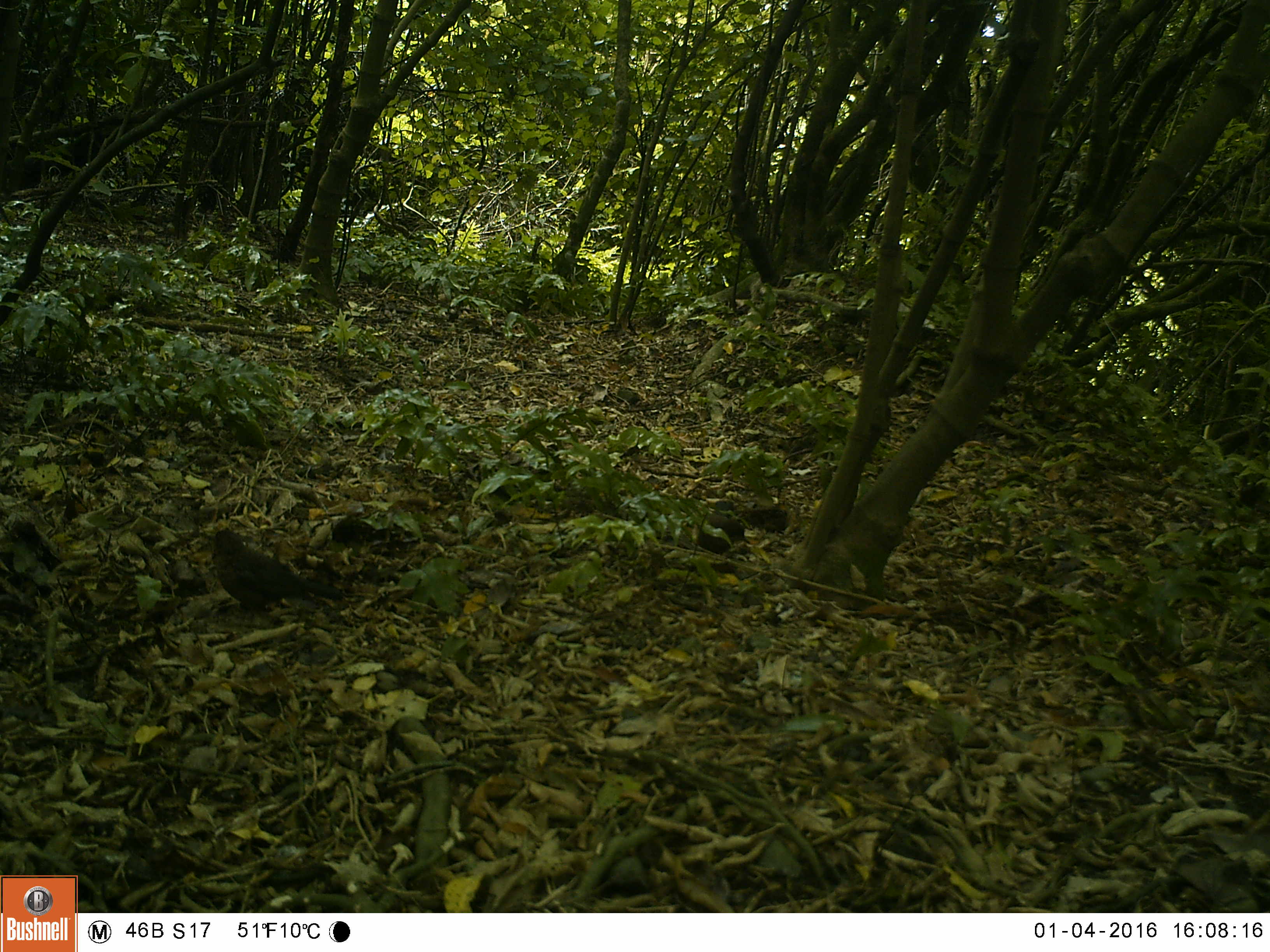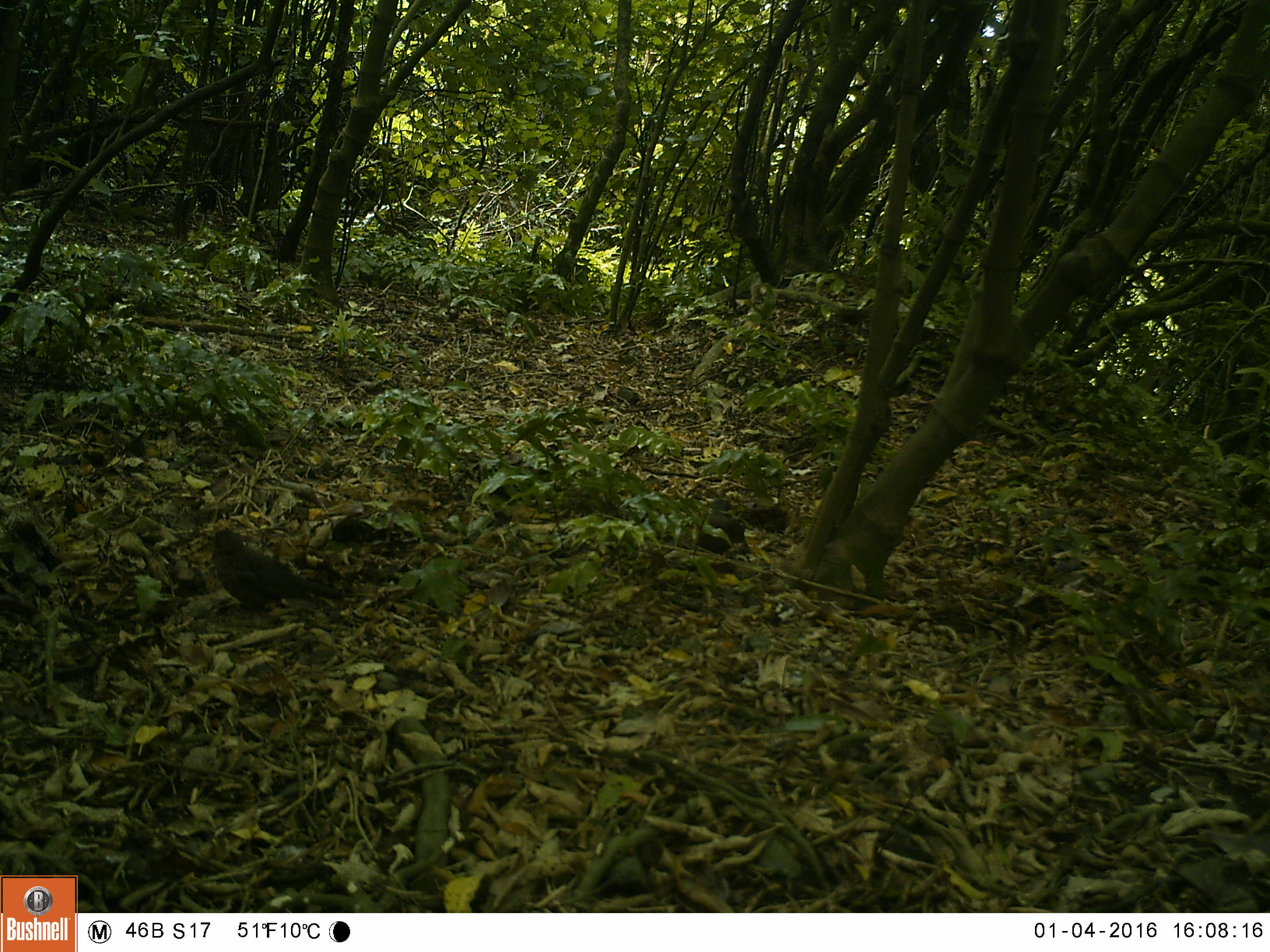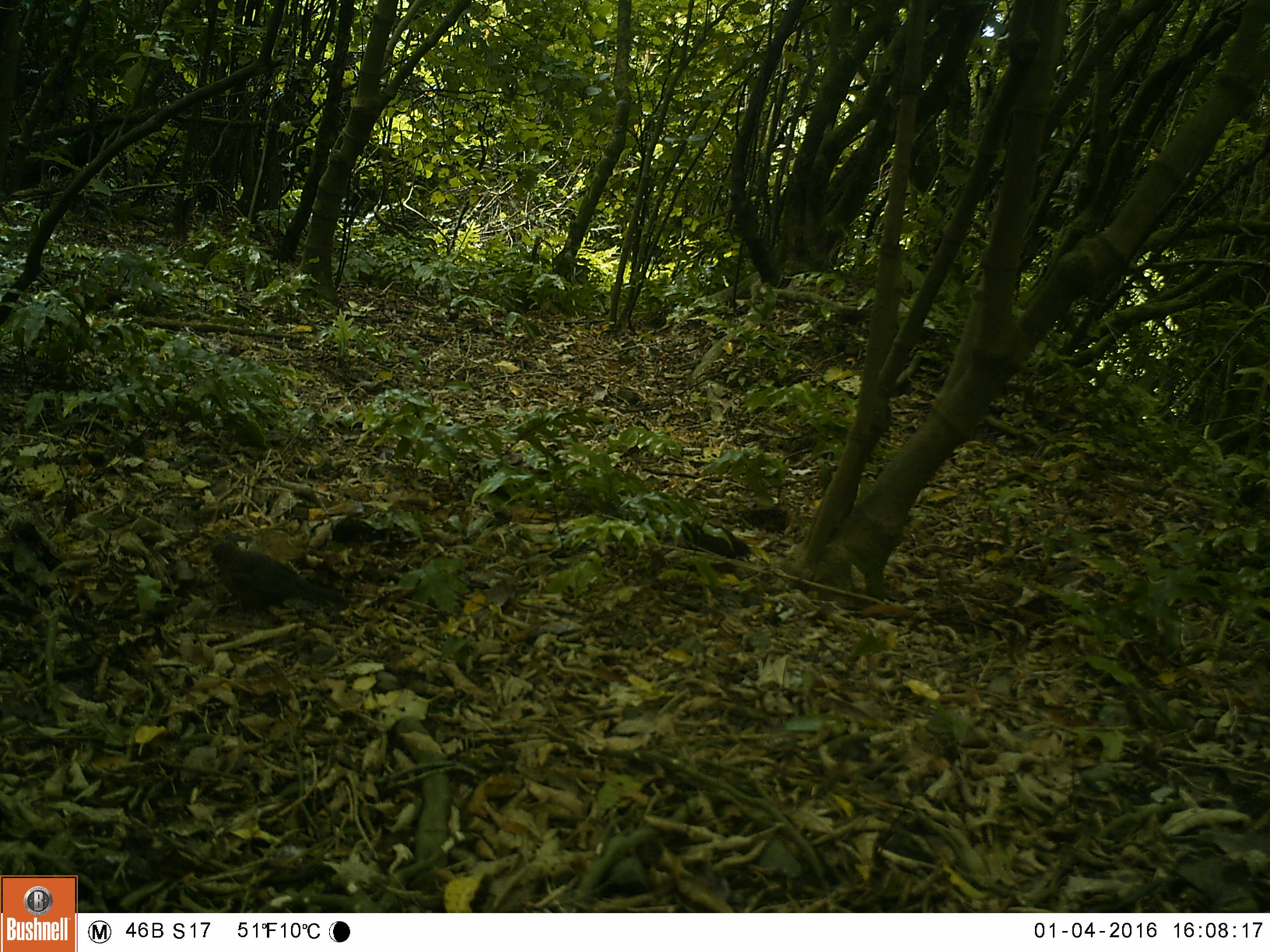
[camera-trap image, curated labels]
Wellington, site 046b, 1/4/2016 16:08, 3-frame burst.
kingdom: Animalia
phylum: Chordata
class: Aves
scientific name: Aves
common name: bird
Bird (Aves).